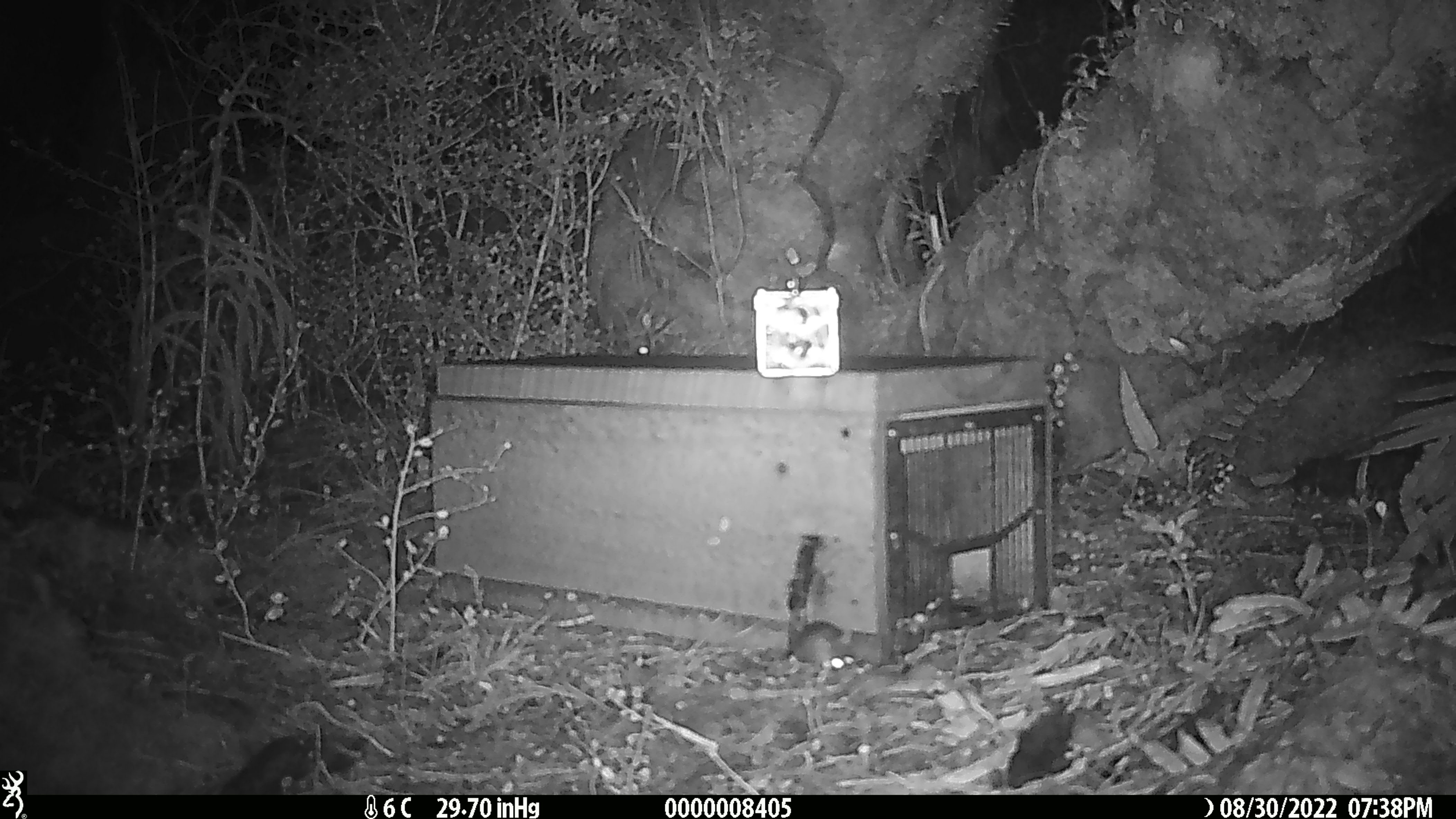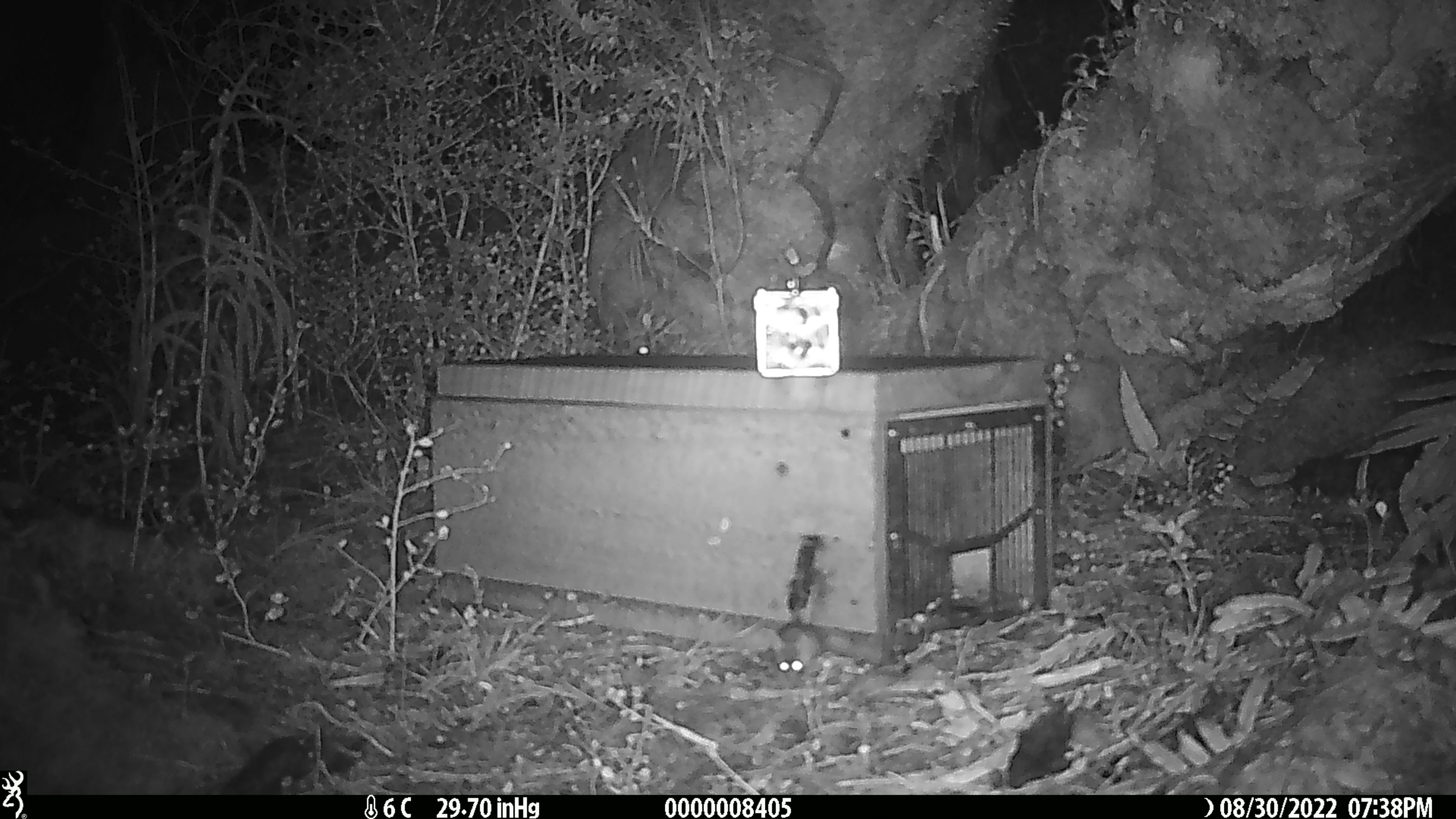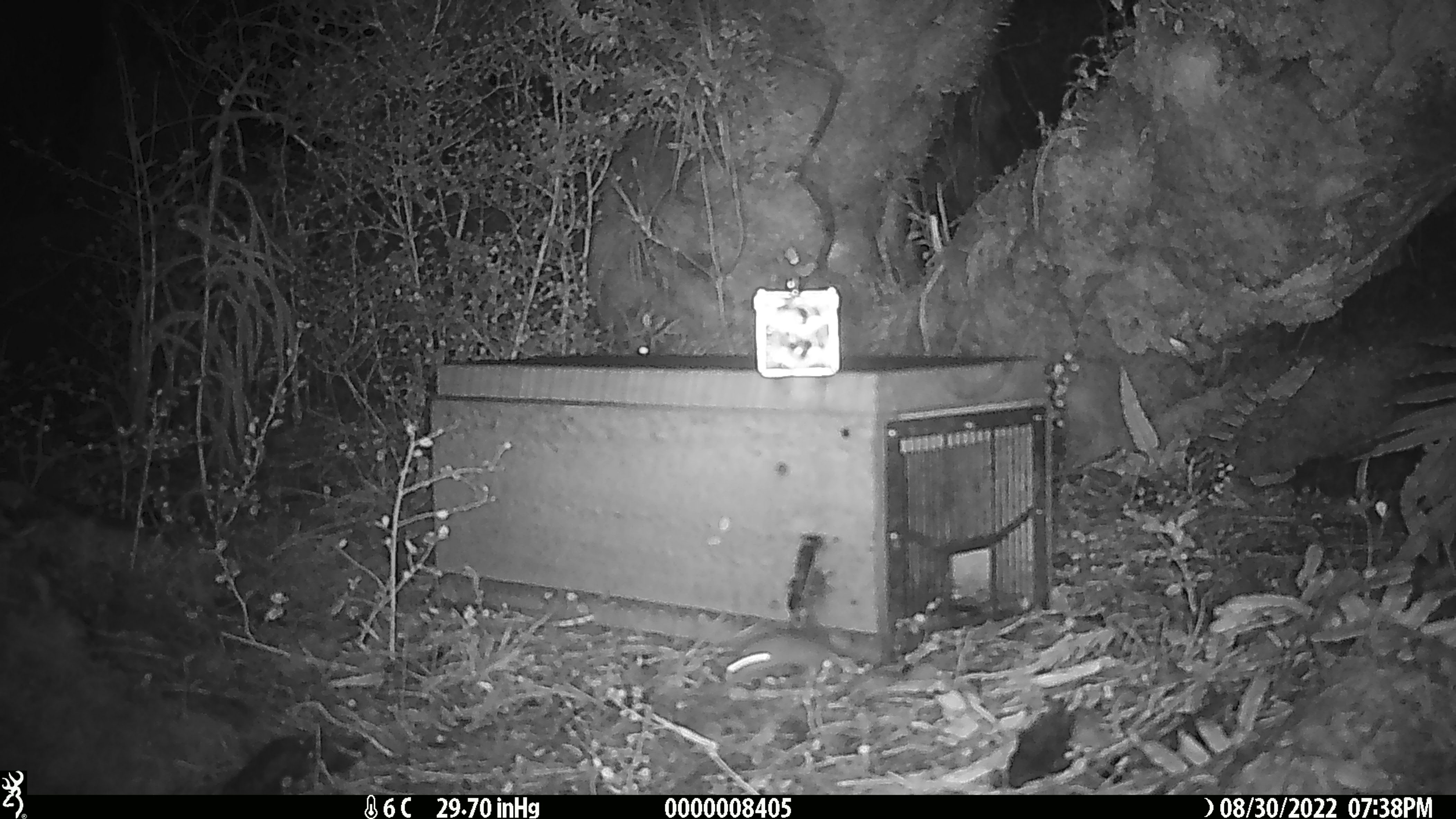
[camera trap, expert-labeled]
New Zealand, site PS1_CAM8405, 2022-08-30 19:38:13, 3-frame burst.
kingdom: Animalia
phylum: Chordata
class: Mammalia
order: Rodentia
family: Muridae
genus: Mus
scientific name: Mus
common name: mouse